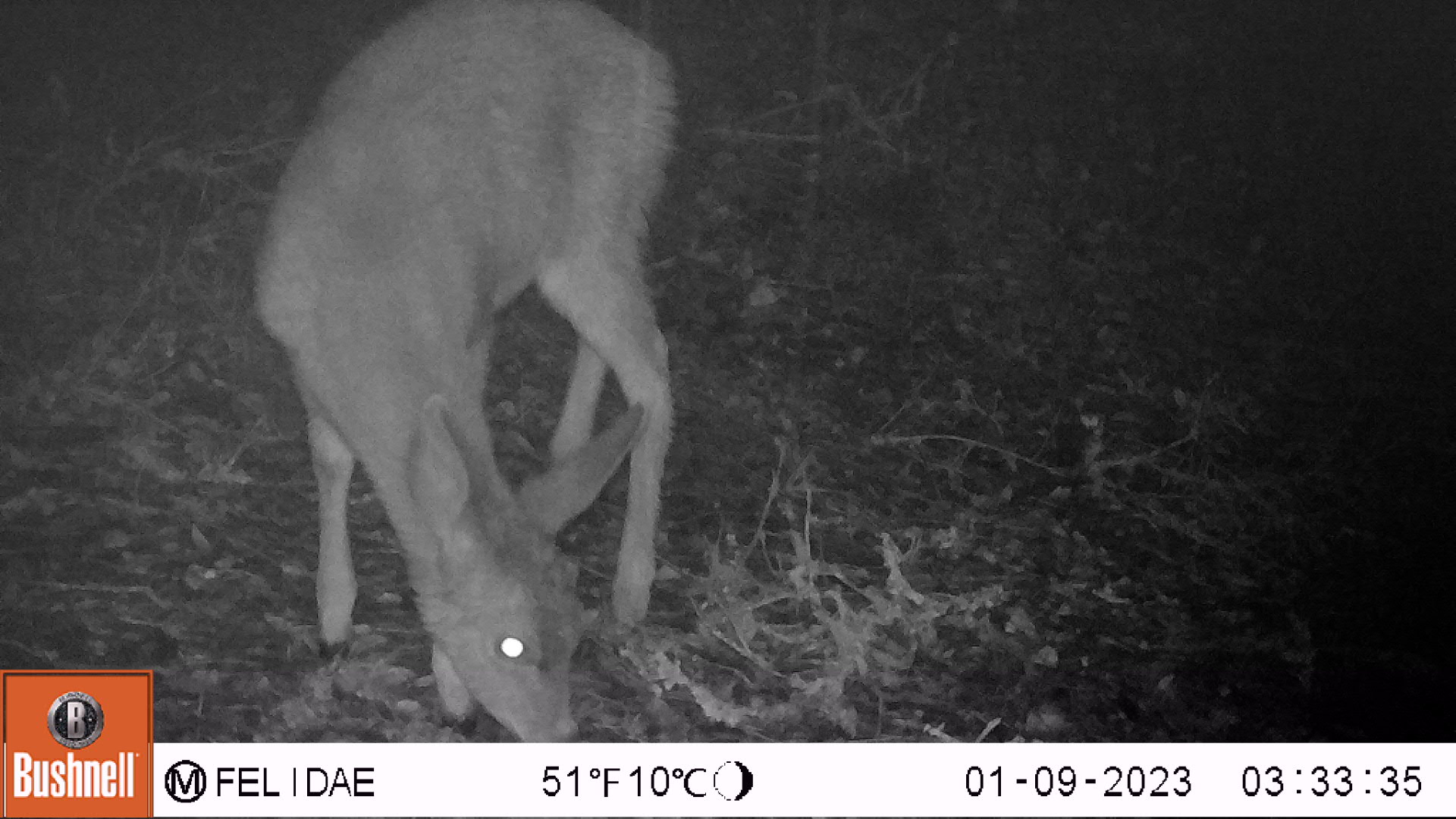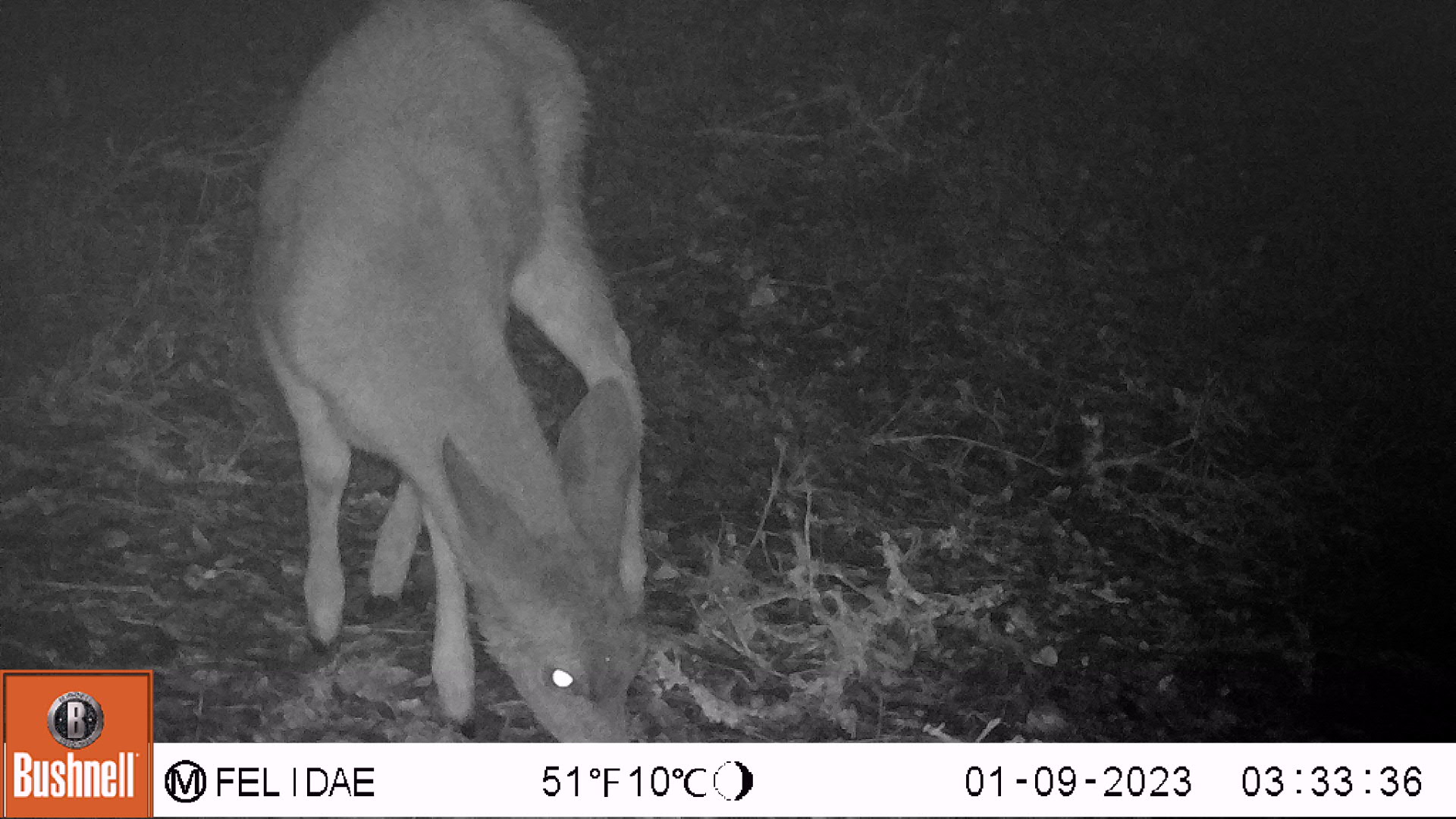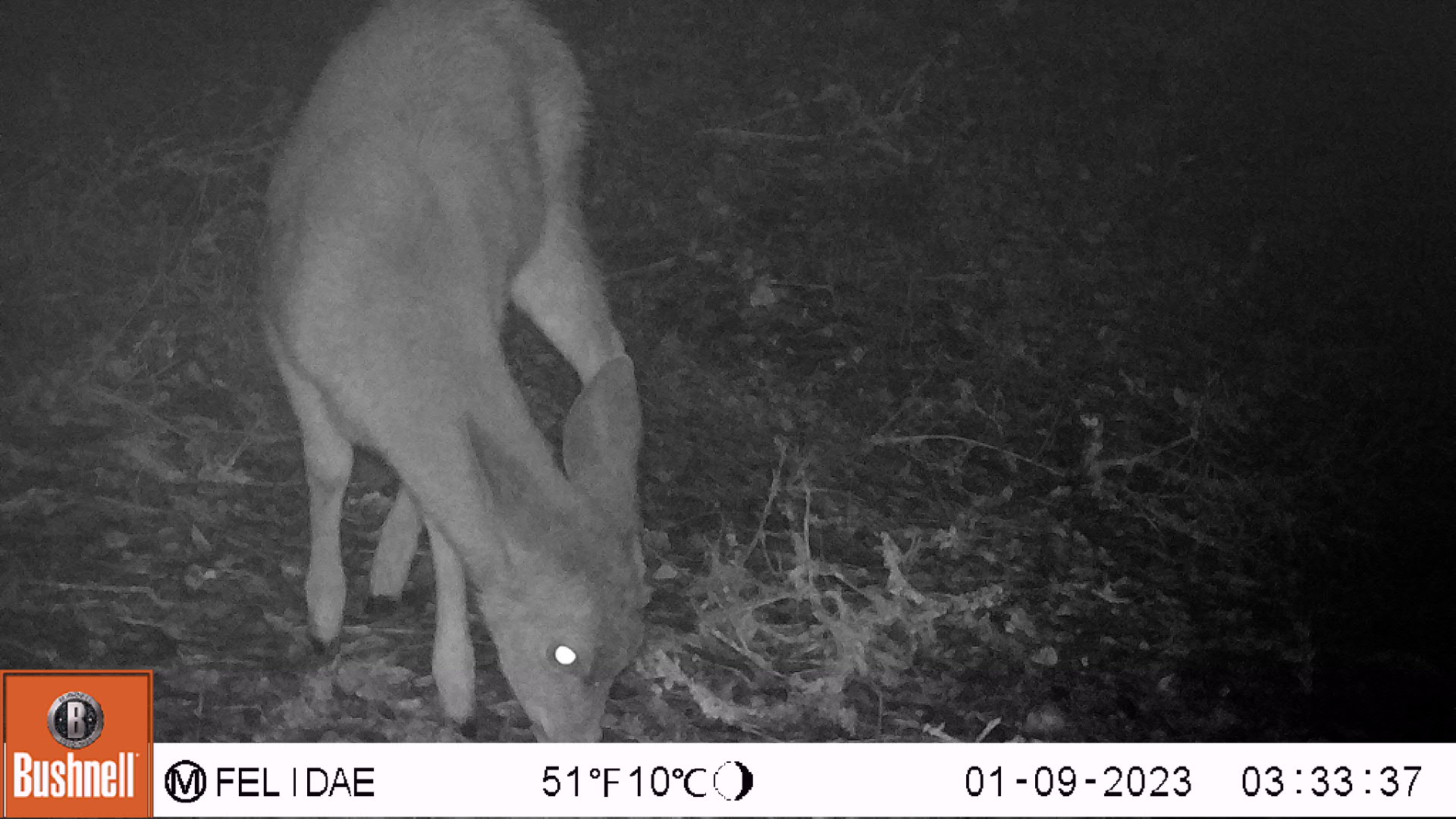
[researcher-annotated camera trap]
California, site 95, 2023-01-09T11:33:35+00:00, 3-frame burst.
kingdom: Animalia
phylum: Chordata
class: Mammalia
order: Artiodactyla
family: Cervidae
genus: Odocoileus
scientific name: Odocoileus hemionus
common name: mule deer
Mule deer (Odocoileus hemionus).